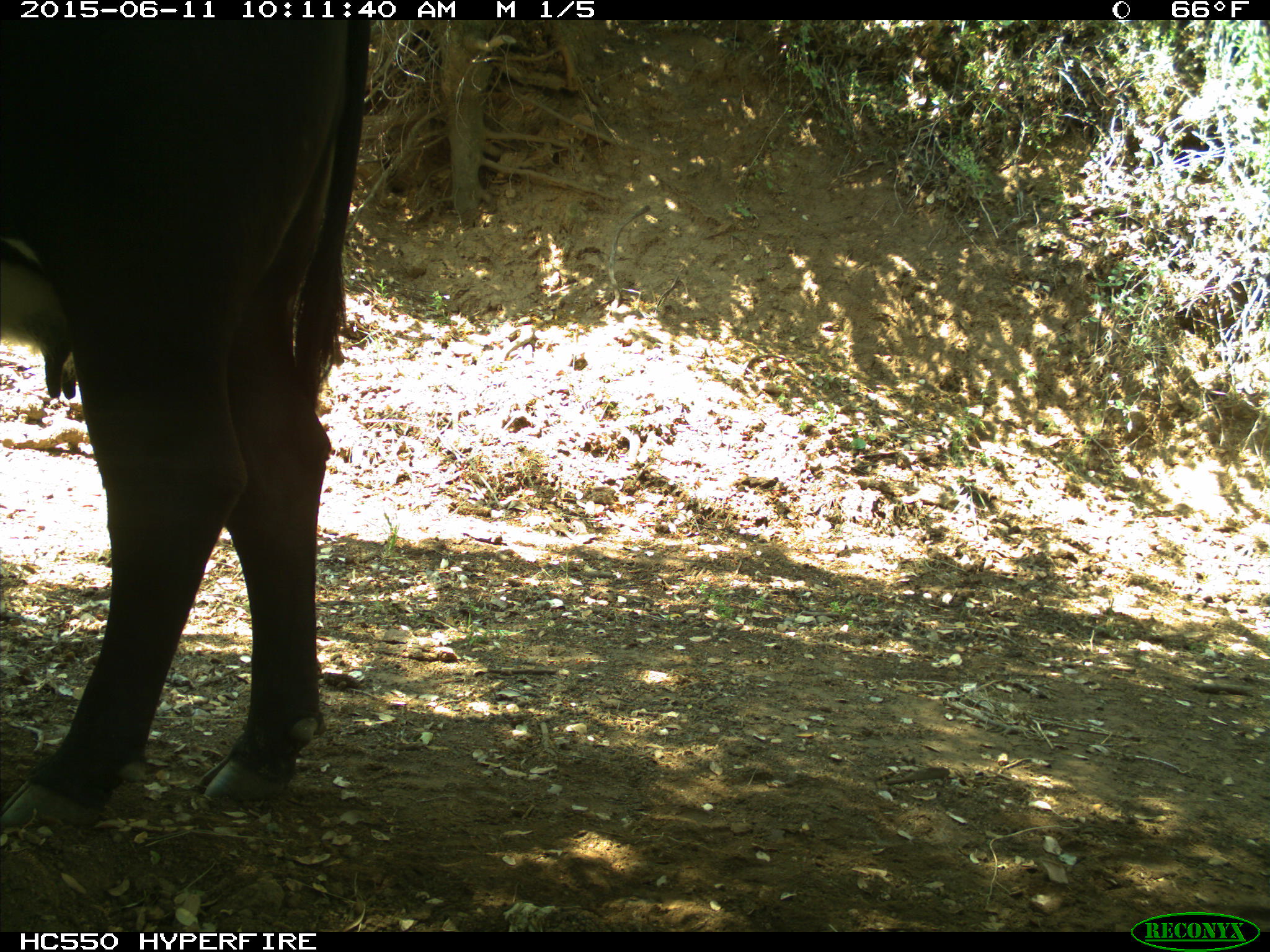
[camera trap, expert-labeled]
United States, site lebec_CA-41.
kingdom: Animalia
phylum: Chordata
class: Mammalia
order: Artiodactyla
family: Bovidae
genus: Bos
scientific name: Bos taurus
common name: domestic cow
Bos taurus (domestic cow).